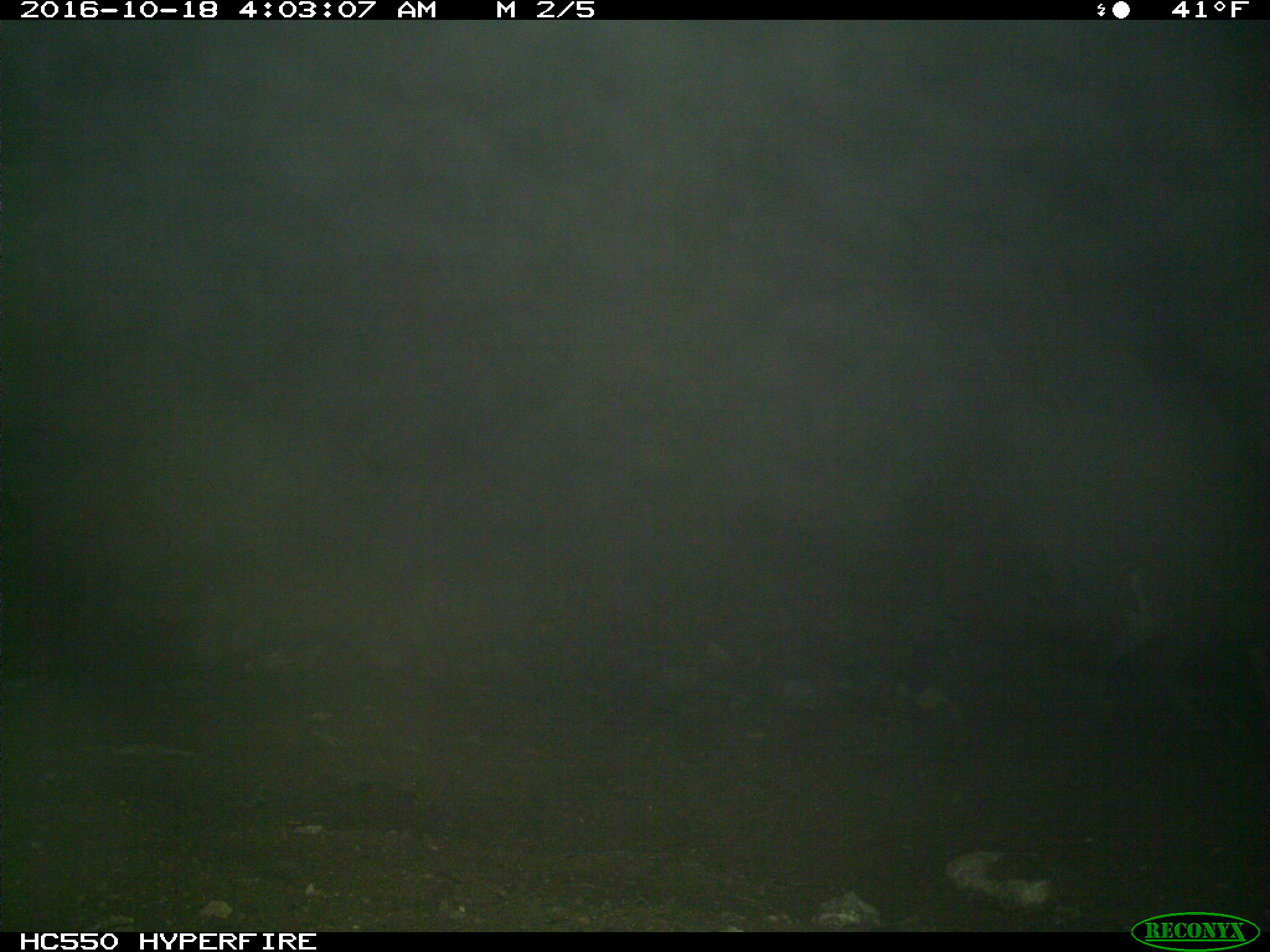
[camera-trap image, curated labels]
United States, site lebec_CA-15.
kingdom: Animalia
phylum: Chordata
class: Mammalia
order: Artiodactyla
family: Cervidae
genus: Odocoileus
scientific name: Odocoileus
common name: deer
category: unidentified deer